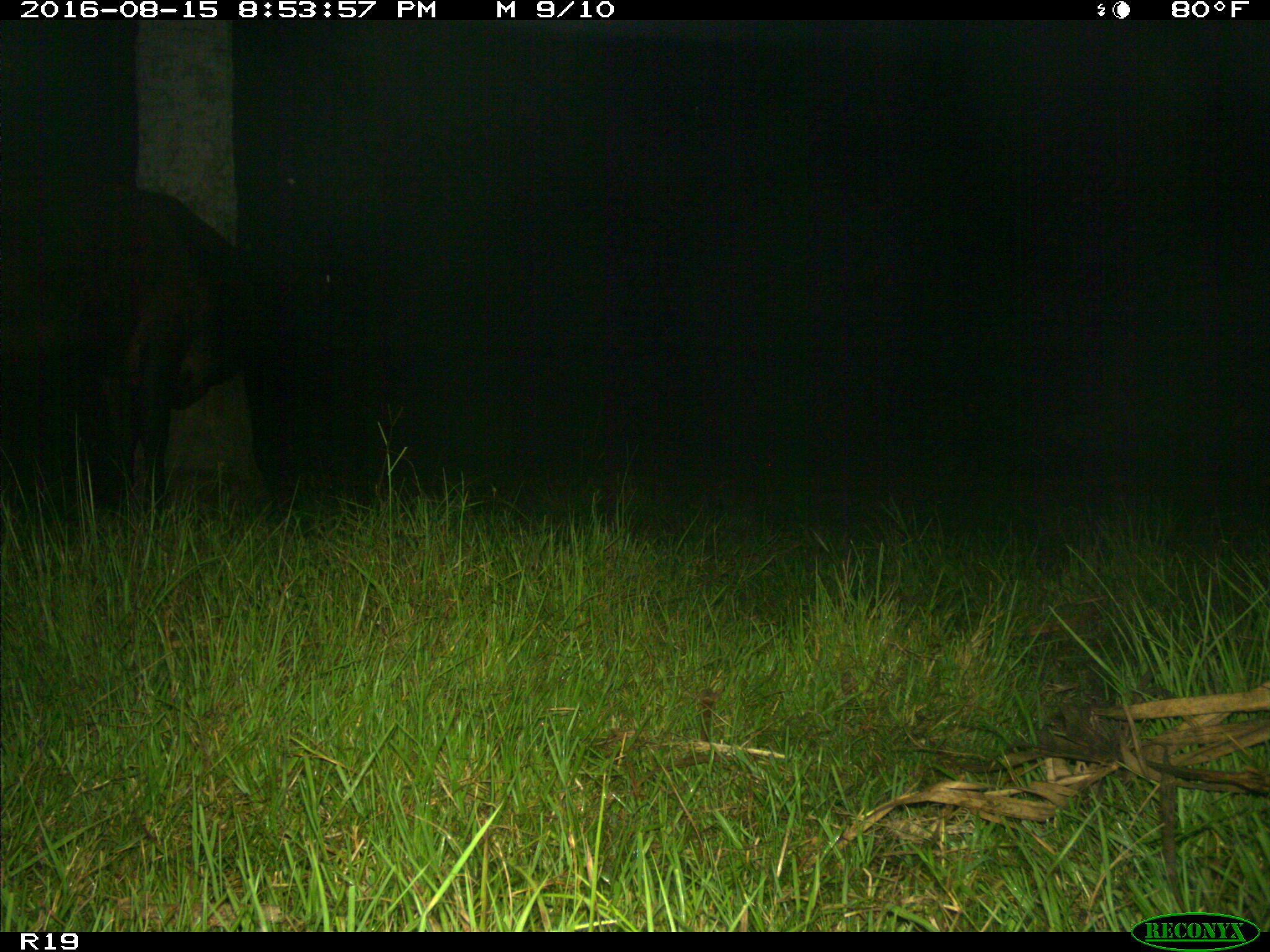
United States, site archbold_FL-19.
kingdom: Animalia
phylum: Chordata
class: Mammalia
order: Artiodactyla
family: Bovidae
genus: Bos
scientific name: Bos taurus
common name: domestic cow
Bos taurus (domestic cow).